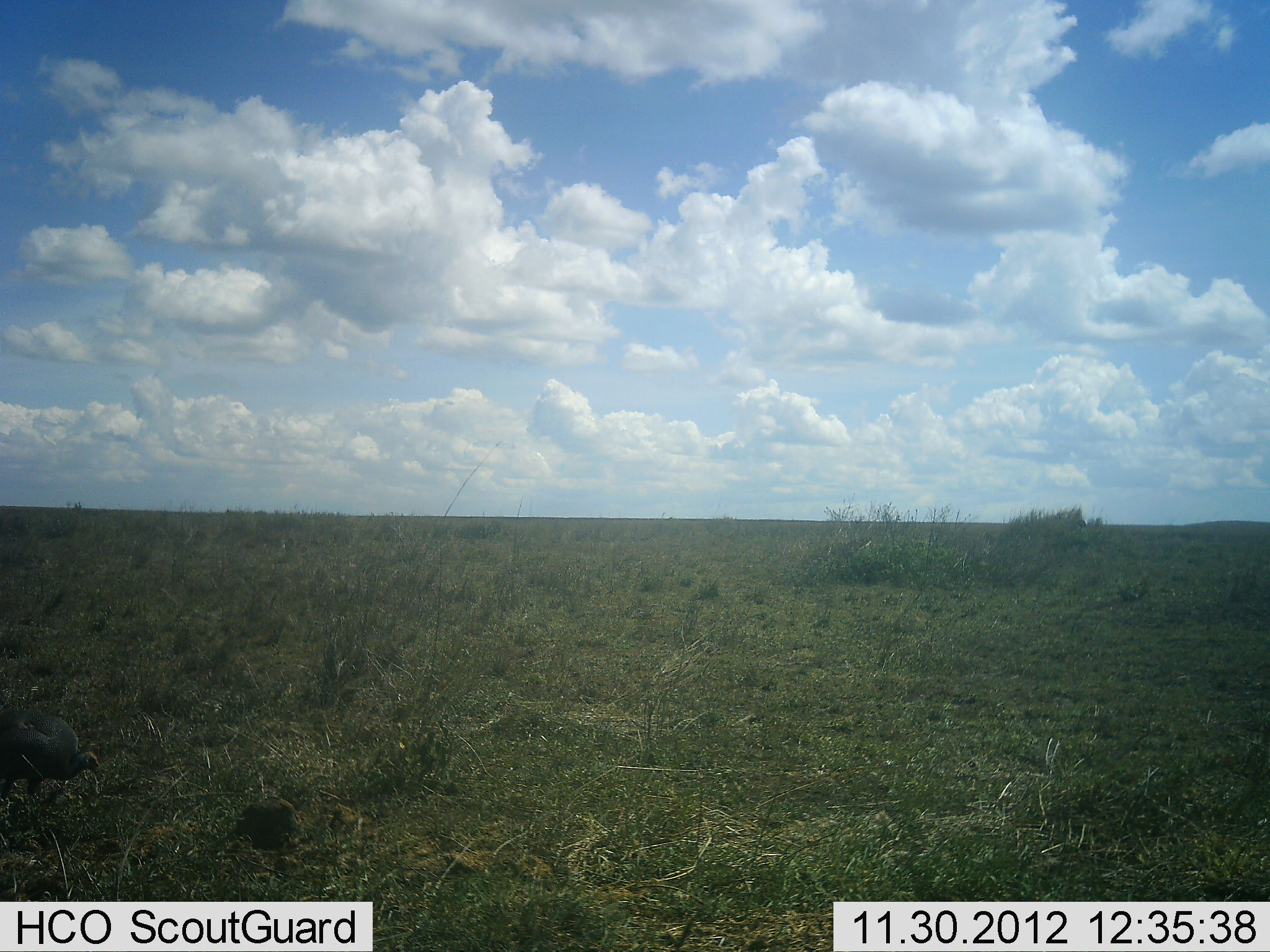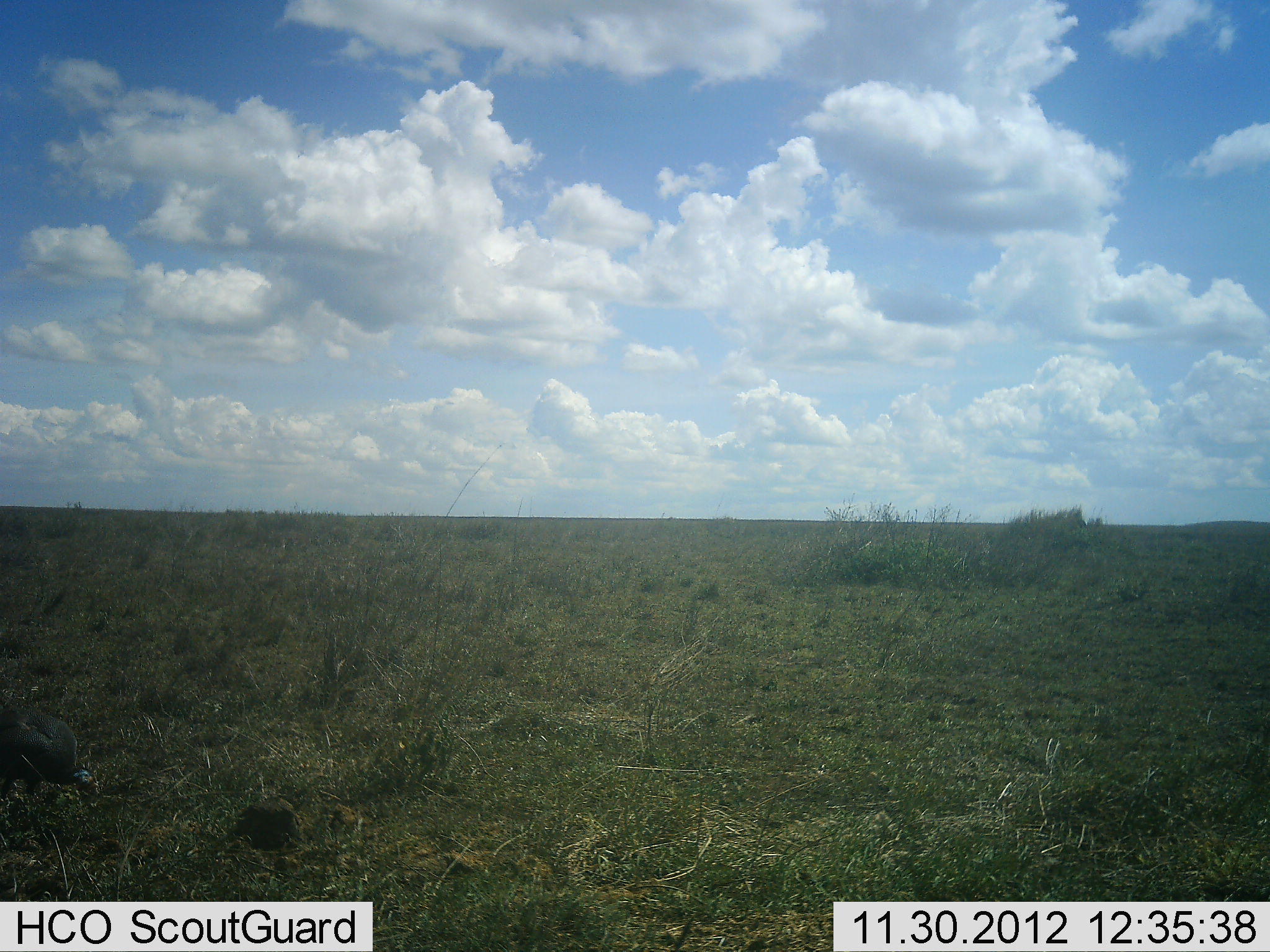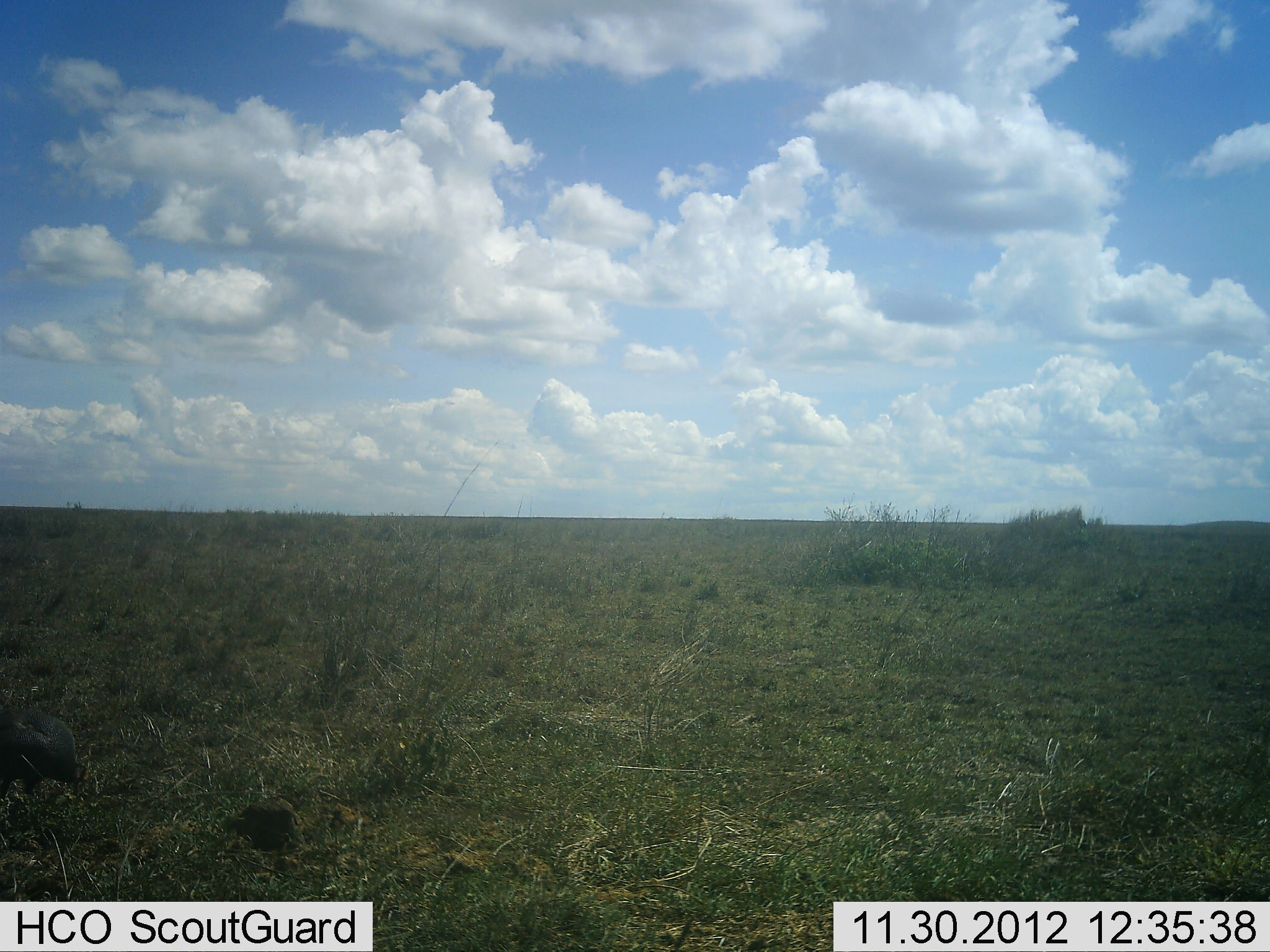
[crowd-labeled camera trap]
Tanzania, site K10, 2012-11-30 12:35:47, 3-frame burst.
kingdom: Animalia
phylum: Chordata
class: Aves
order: Galliformes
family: Numididae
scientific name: Numididae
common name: guinea fowl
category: guineafowl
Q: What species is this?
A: Guineafowl (guinea fowl) (Numididae).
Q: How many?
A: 2.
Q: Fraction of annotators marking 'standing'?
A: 40%.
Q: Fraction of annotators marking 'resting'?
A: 0%.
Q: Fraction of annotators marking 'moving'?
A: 10%.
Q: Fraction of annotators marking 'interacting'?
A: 0%.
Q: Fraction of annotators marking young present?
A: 40%.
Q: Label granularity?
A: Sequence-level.